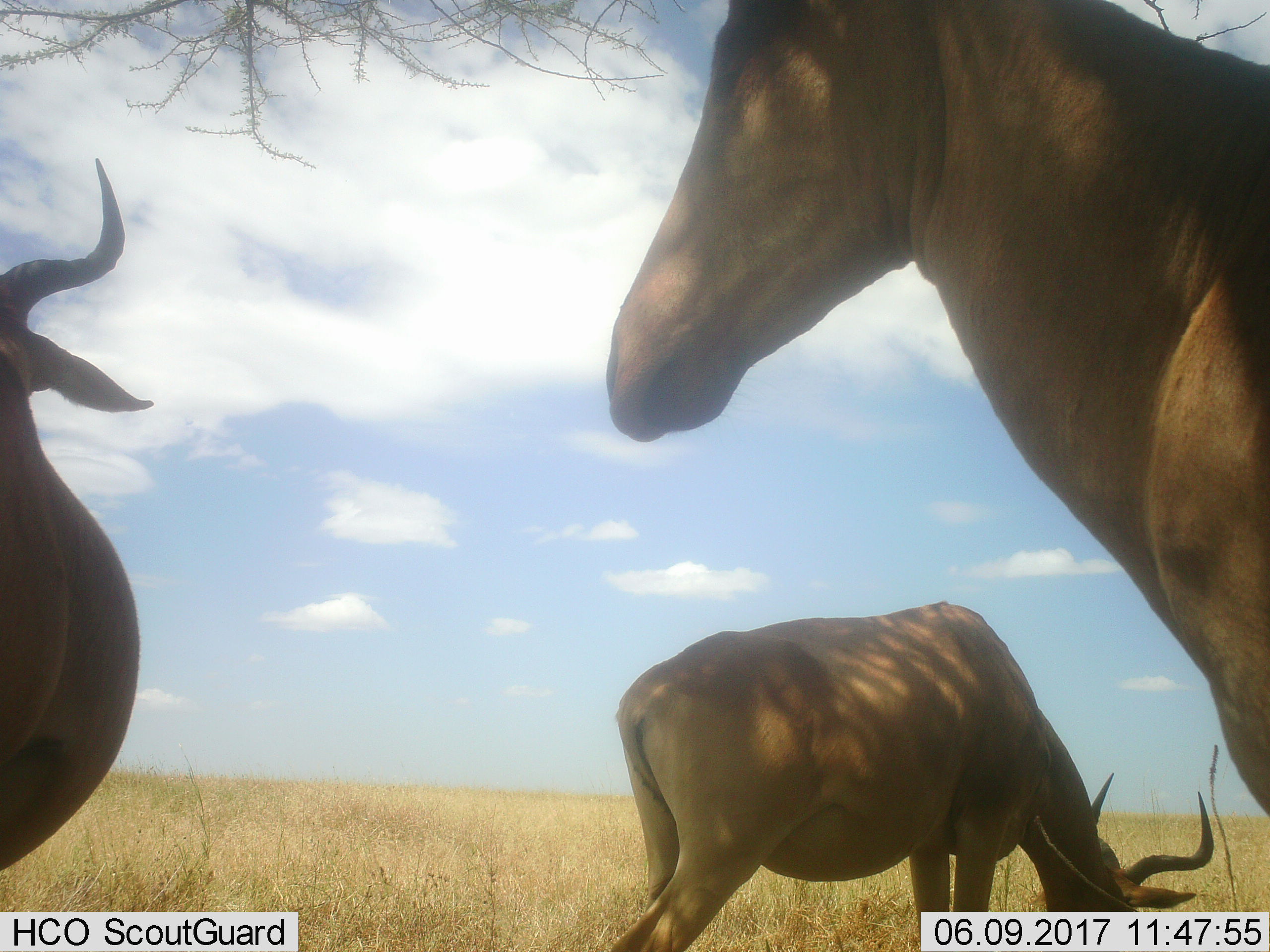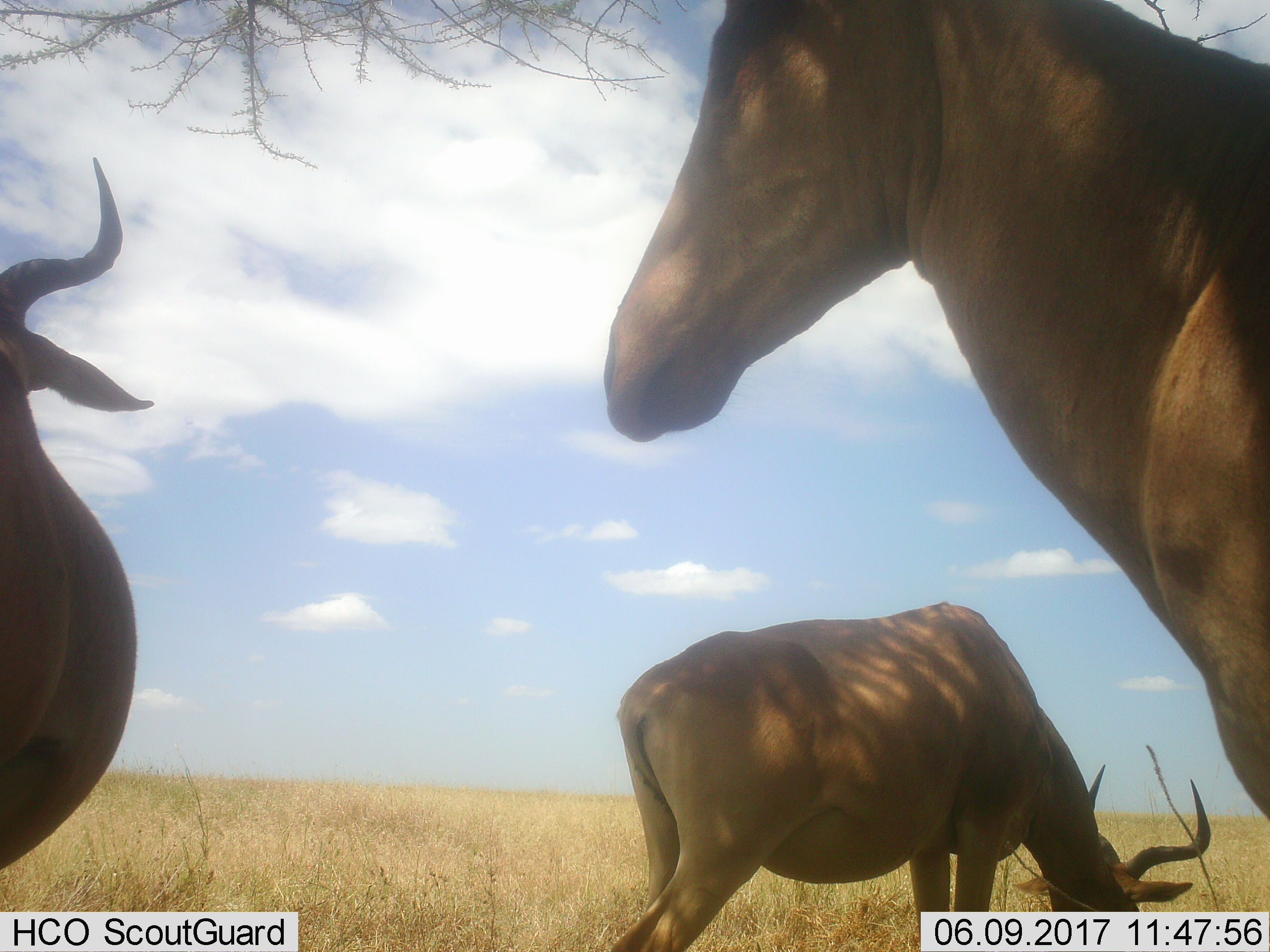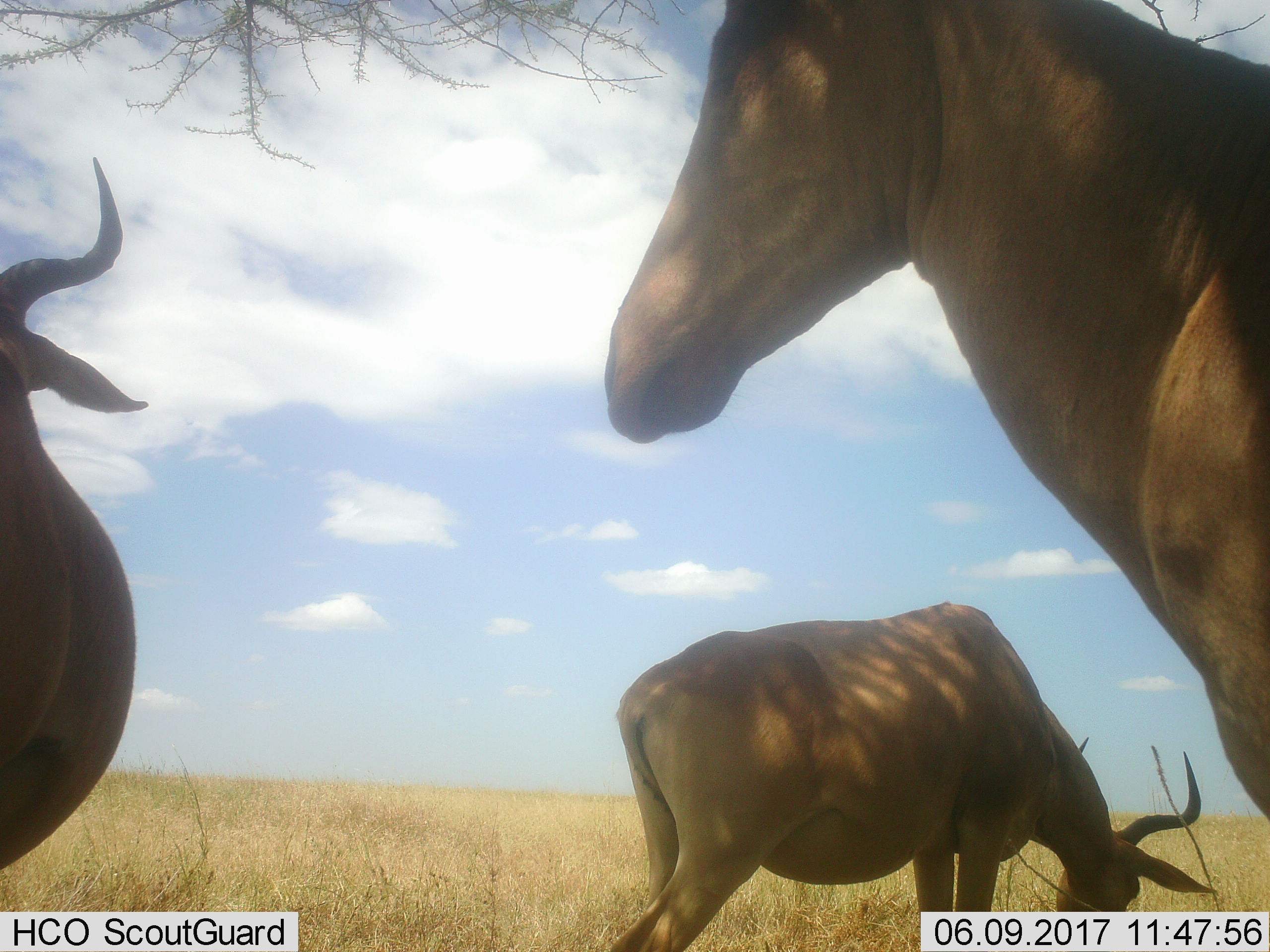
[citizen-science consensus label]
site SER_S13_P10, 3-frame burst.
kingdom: Animalia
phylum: Chordata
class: Mammalia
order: Artiodactyla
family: Bovidae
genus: Alcelaphus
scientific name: Alcelaphus buselaphus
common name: hartebeest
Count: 3.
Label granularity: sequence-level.